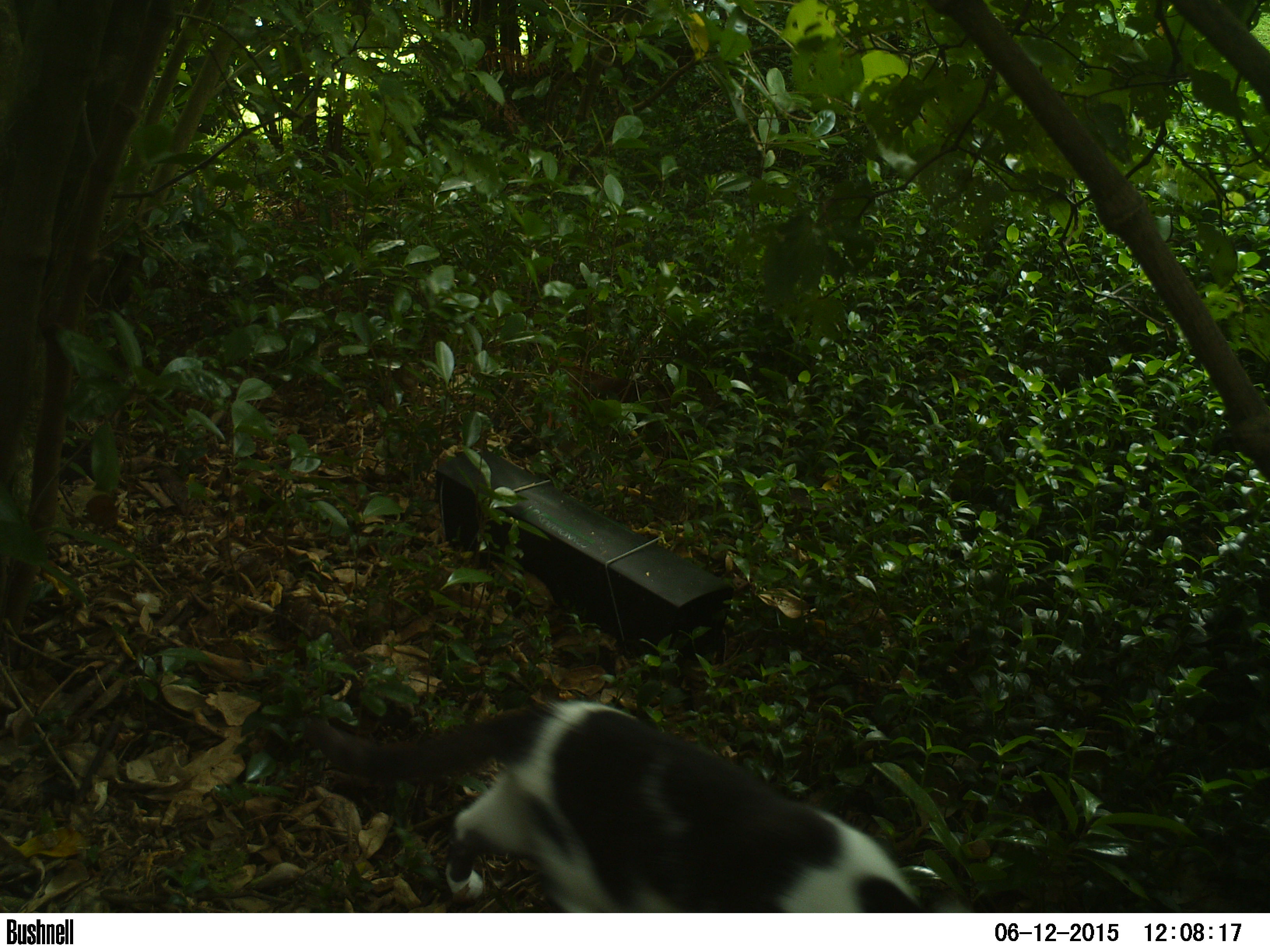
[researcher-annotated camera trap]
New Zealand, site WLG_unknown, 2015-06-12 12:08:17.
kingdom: Animalia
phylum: Chordata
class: Mammalia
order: Carnivora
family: Felidae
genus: Felis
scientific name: Felis catus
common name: domestic cat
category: cat